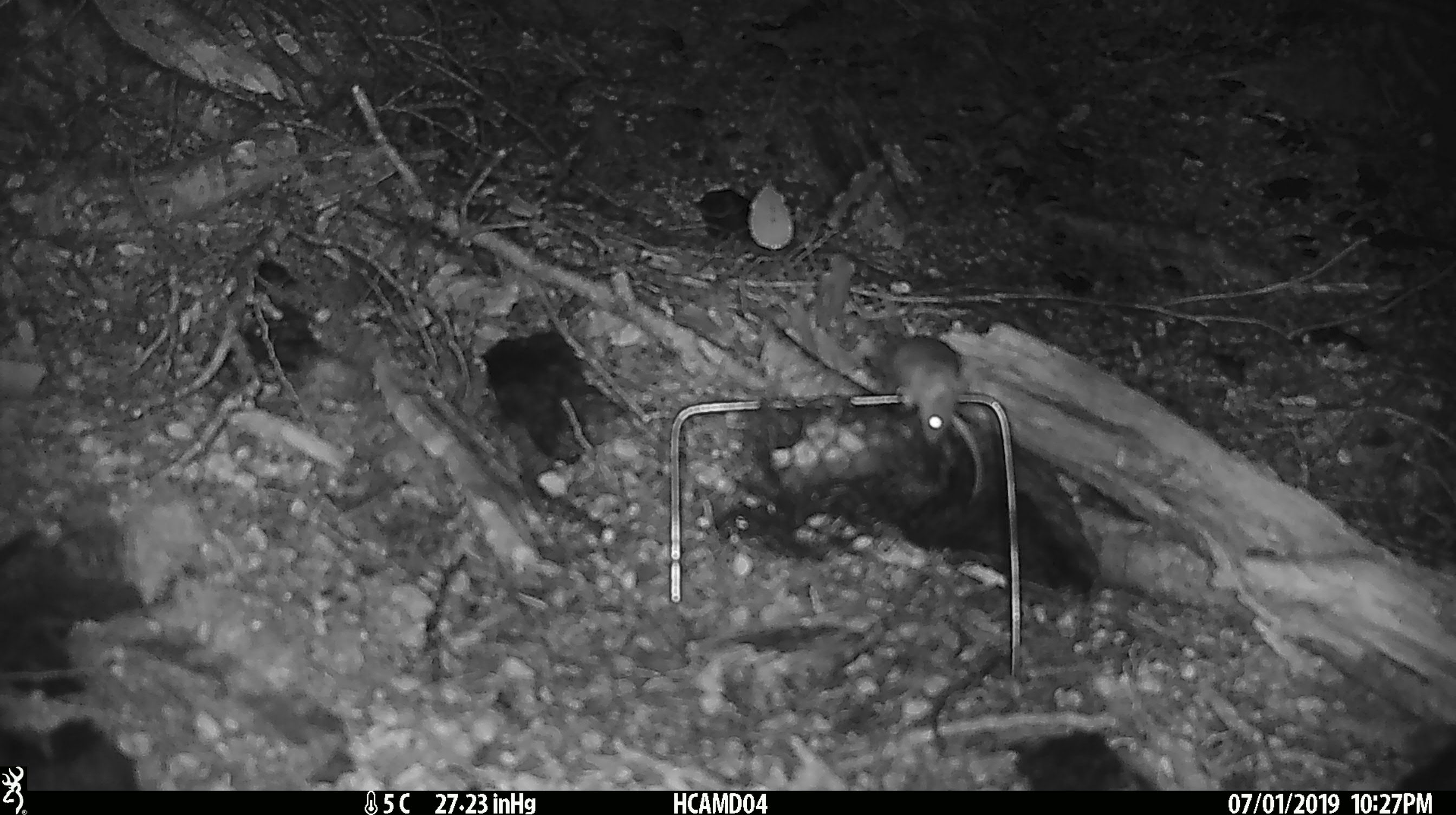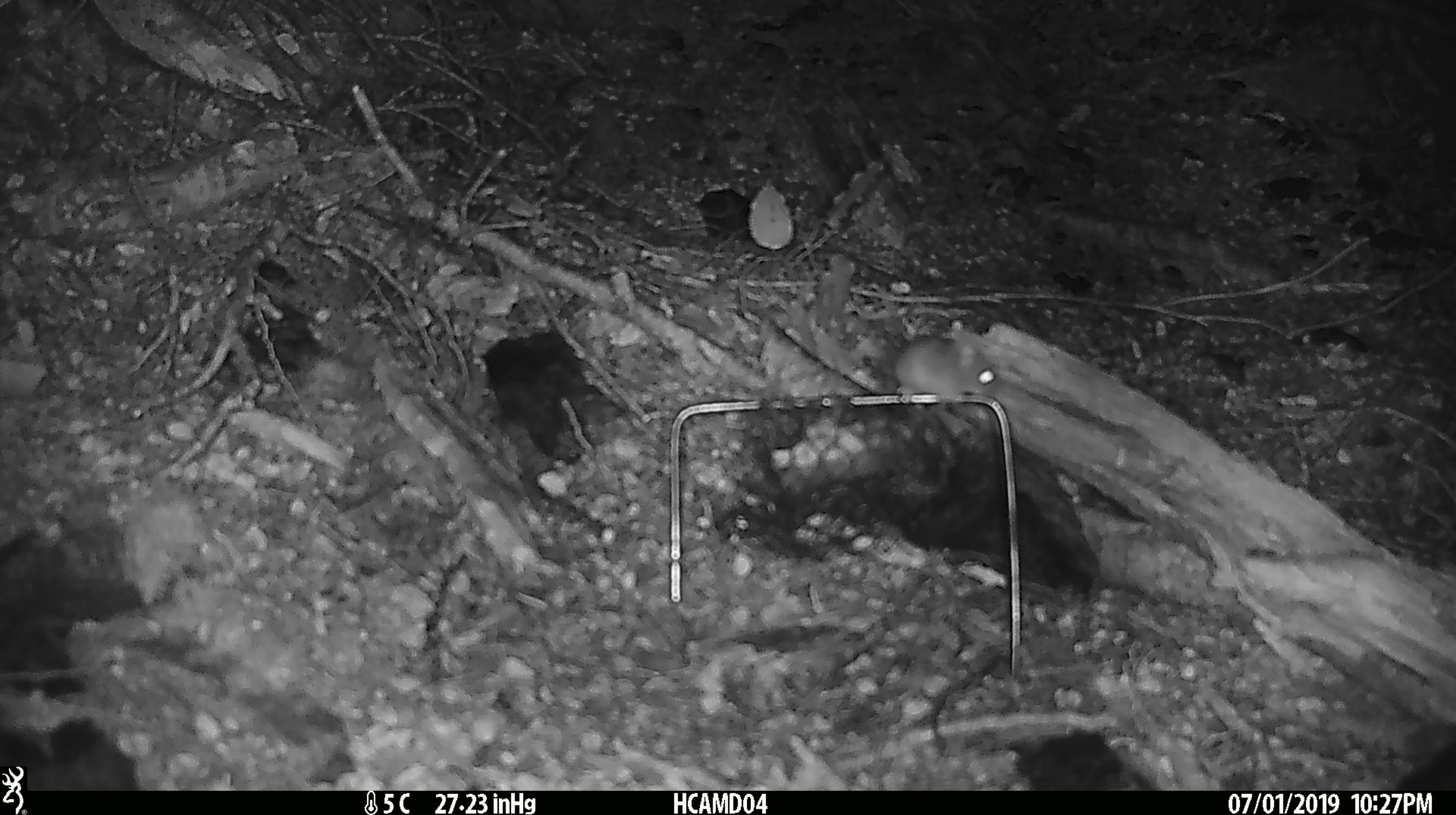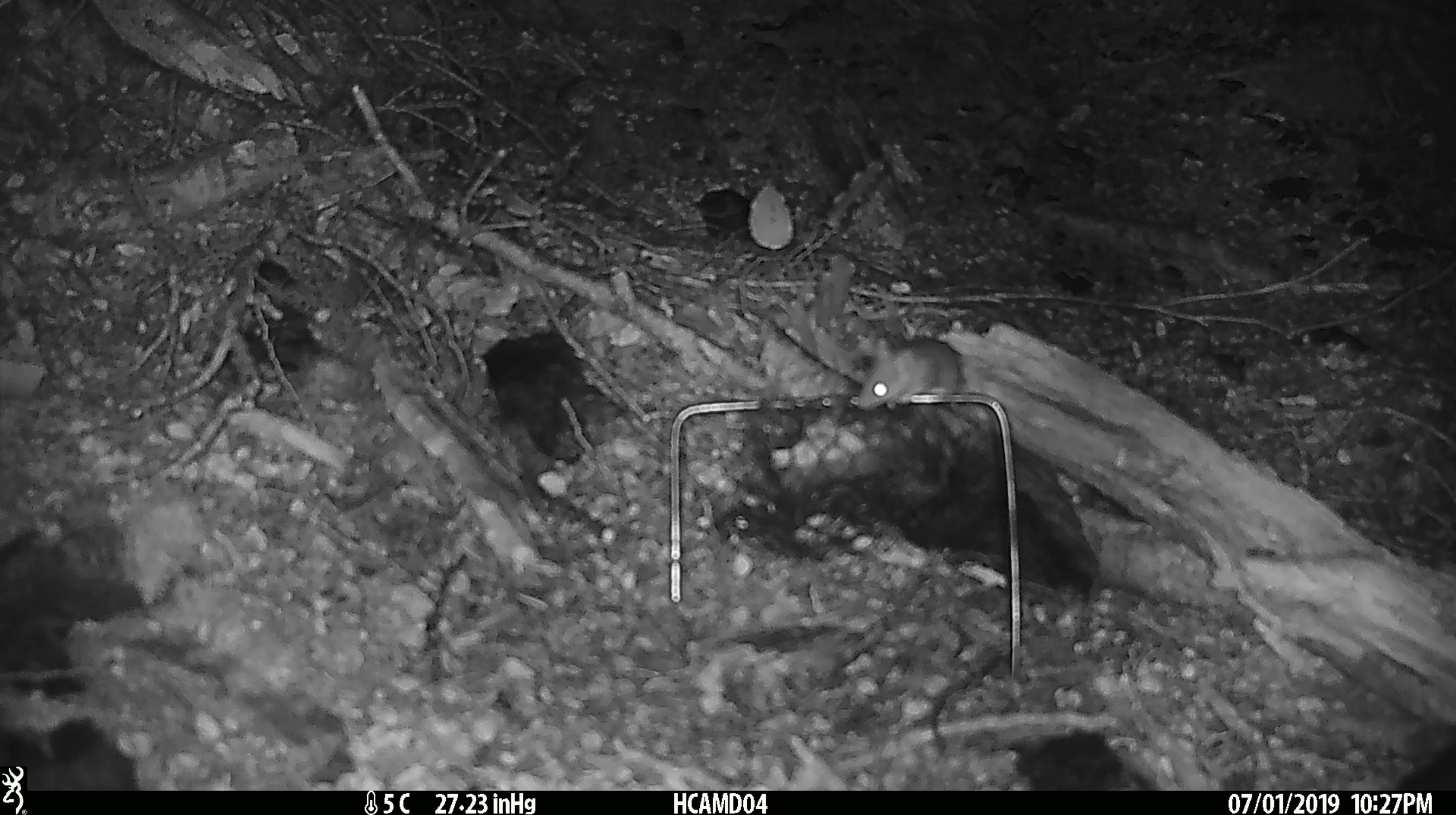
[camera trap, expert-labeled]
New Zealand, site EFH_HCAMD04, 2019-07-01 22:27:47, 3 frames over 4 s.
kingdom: Animalia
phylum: Chordata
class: Mammalia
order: Rodentia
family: Muridae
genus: Mus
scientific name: Mus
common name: mouse